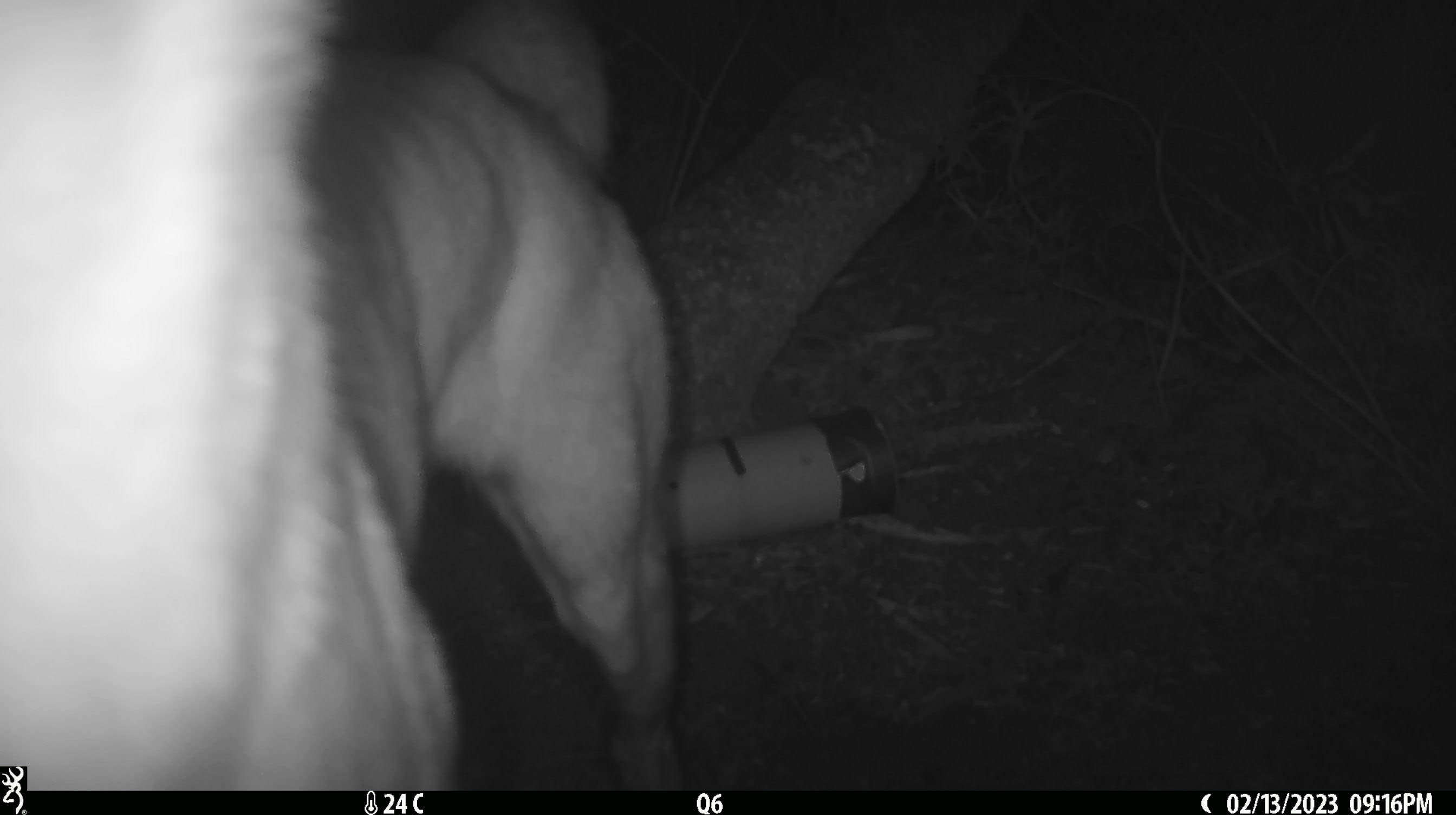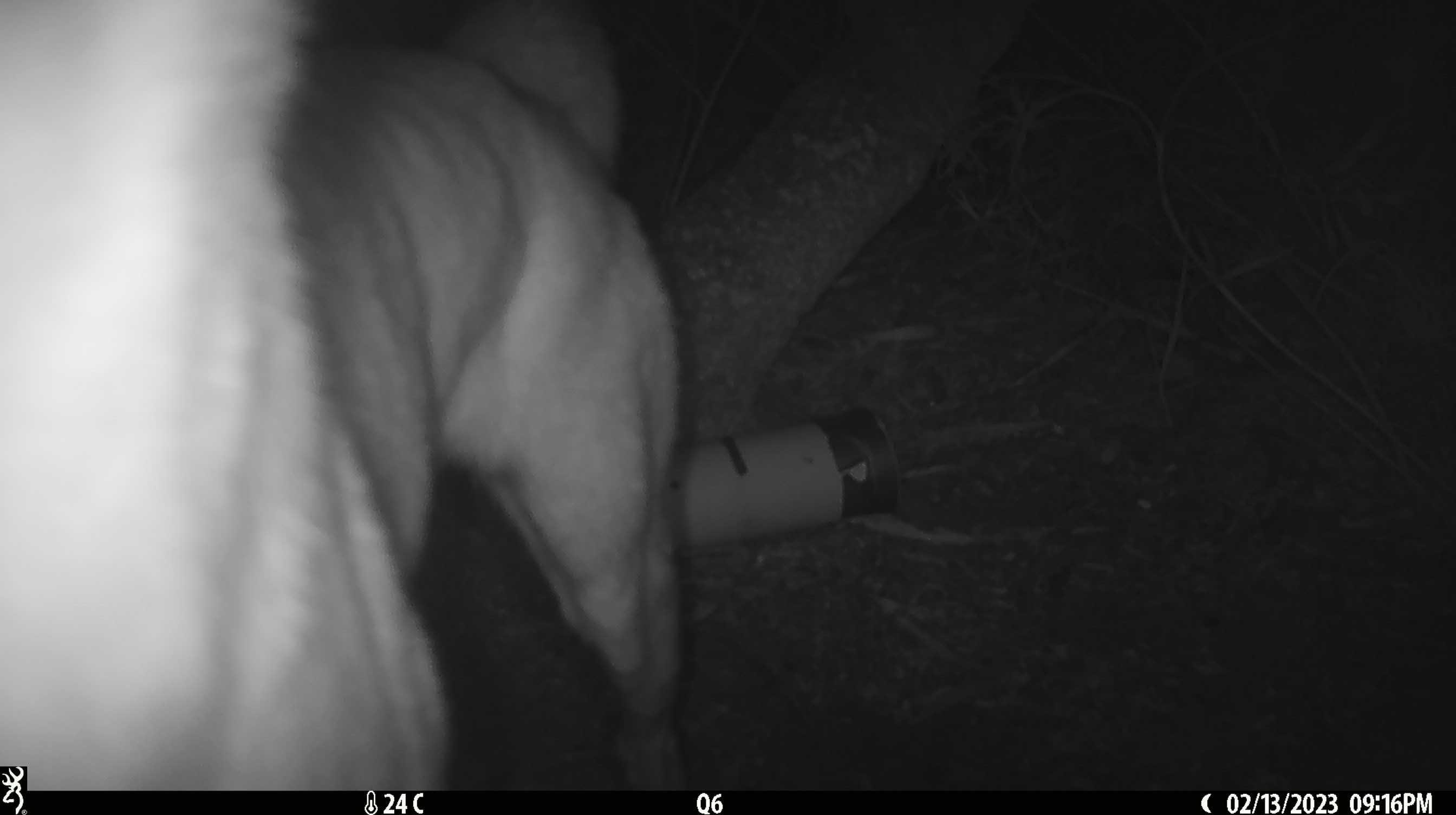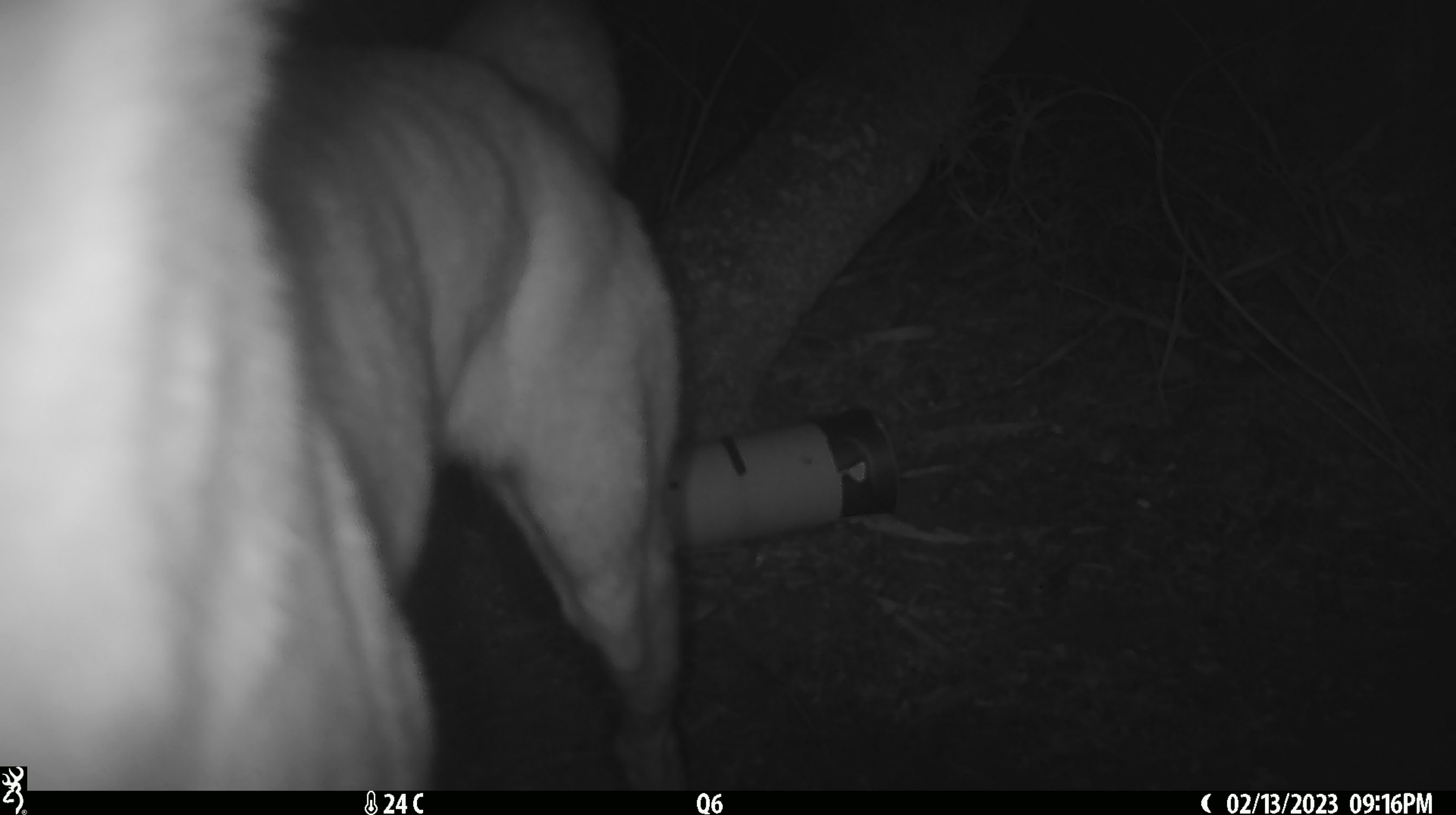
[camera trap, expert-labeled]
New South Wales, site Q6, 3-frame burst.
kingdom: Animalia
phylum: Chordata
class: Mammalia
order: Carnivora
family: Canidae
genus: Canis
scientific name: Canis familiaris dingo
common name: dingo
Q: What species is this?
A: Dingo (Canis familiaris dingo).